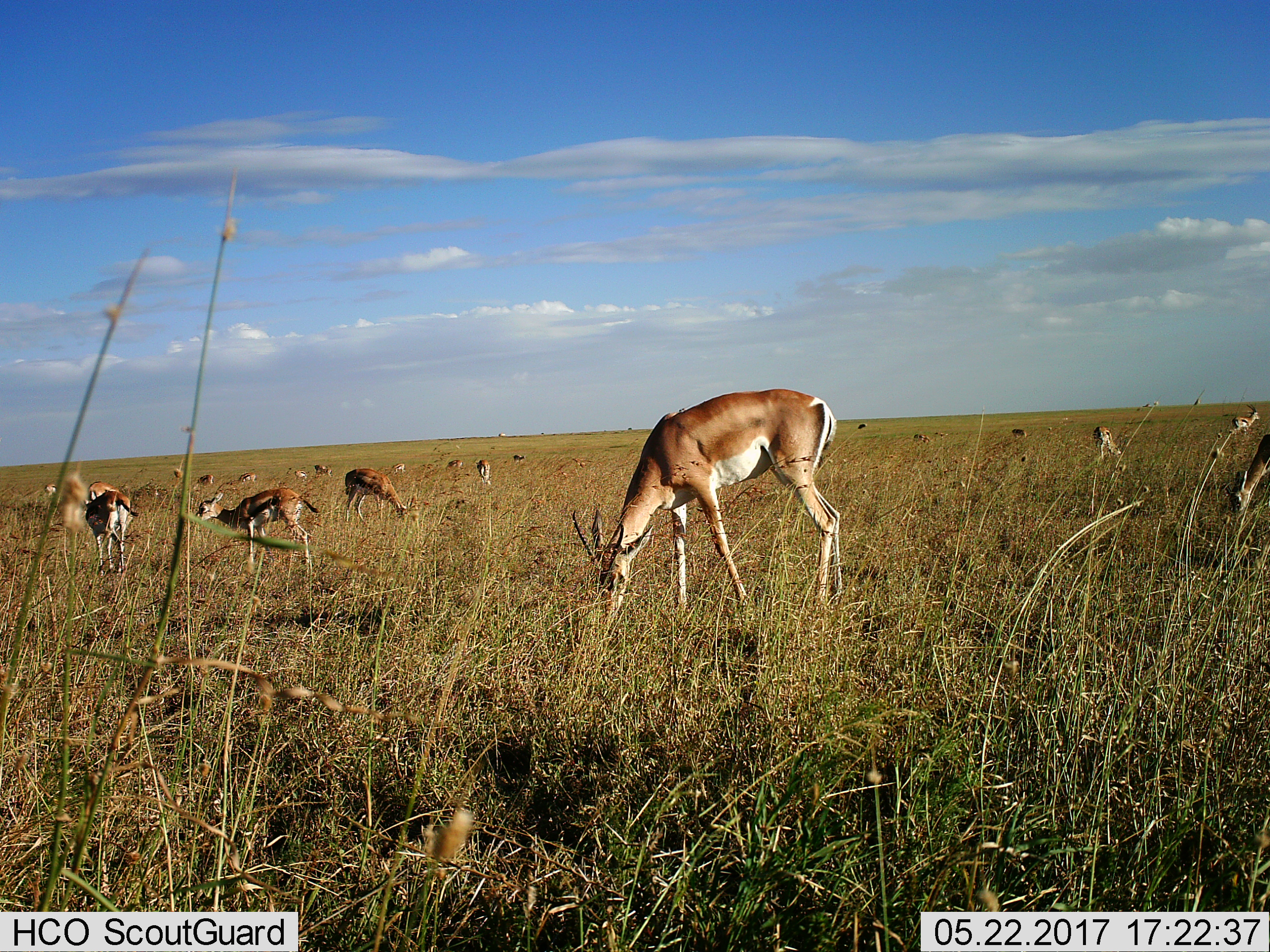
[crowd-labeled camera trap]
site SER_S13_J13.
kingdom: Animalia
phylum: Chordata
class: Mammalia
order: Artiodactyla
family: Bovidae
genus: Nanger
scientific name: Nanger granti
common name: grant's gazelle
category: gazellegrants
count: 2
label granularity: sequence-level